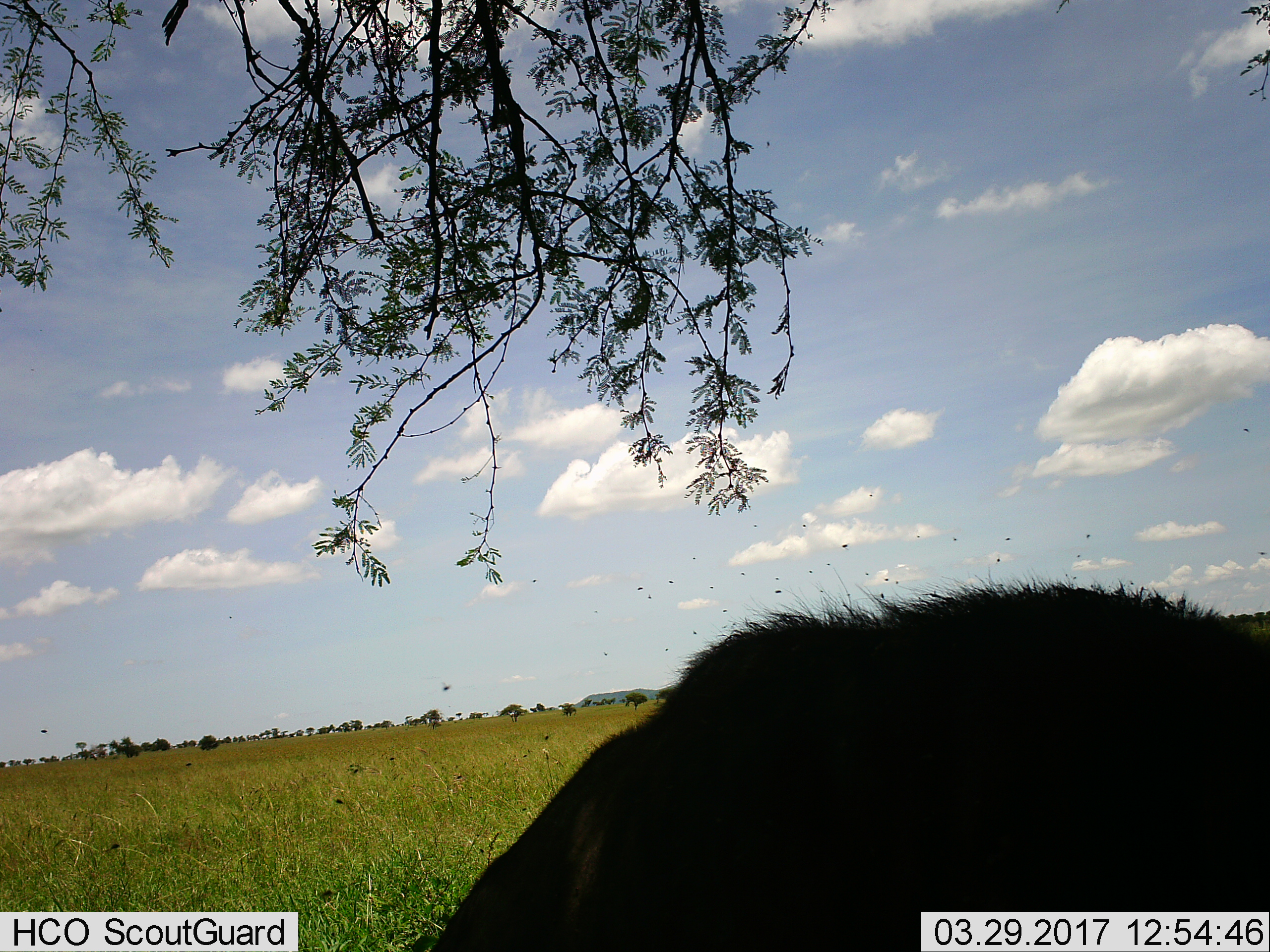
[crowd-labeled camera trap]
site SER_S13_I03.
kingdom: Animalia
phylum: Chordata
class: Mammalia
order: Artiodactyla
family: Bovidae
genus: Connochaetes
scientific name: Connochaetes taurinus taurinus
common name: blue wildebeest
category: wildebeestblue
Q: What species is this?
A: Wildebeestblue (blue wildebeest) (Connochaetes taurinus taurinus).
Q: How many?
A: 1.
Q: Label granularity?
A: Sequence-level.